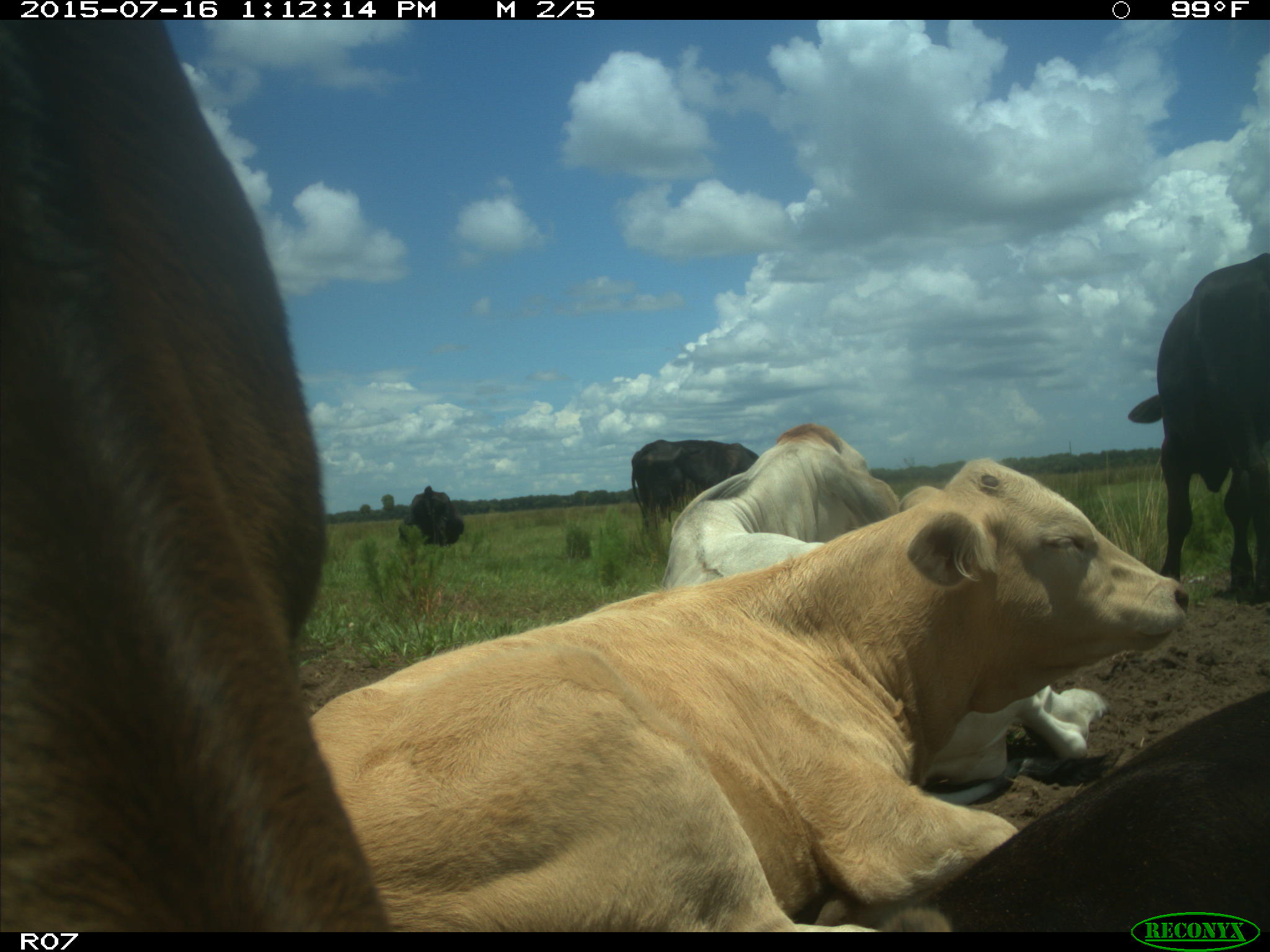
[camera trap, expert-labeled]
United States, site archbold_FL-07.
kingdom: Animalia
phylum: Chordata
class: Mammalia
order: Artiodactyla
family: Bovidae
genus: Bos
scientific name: Bos taurus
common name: domestic cow